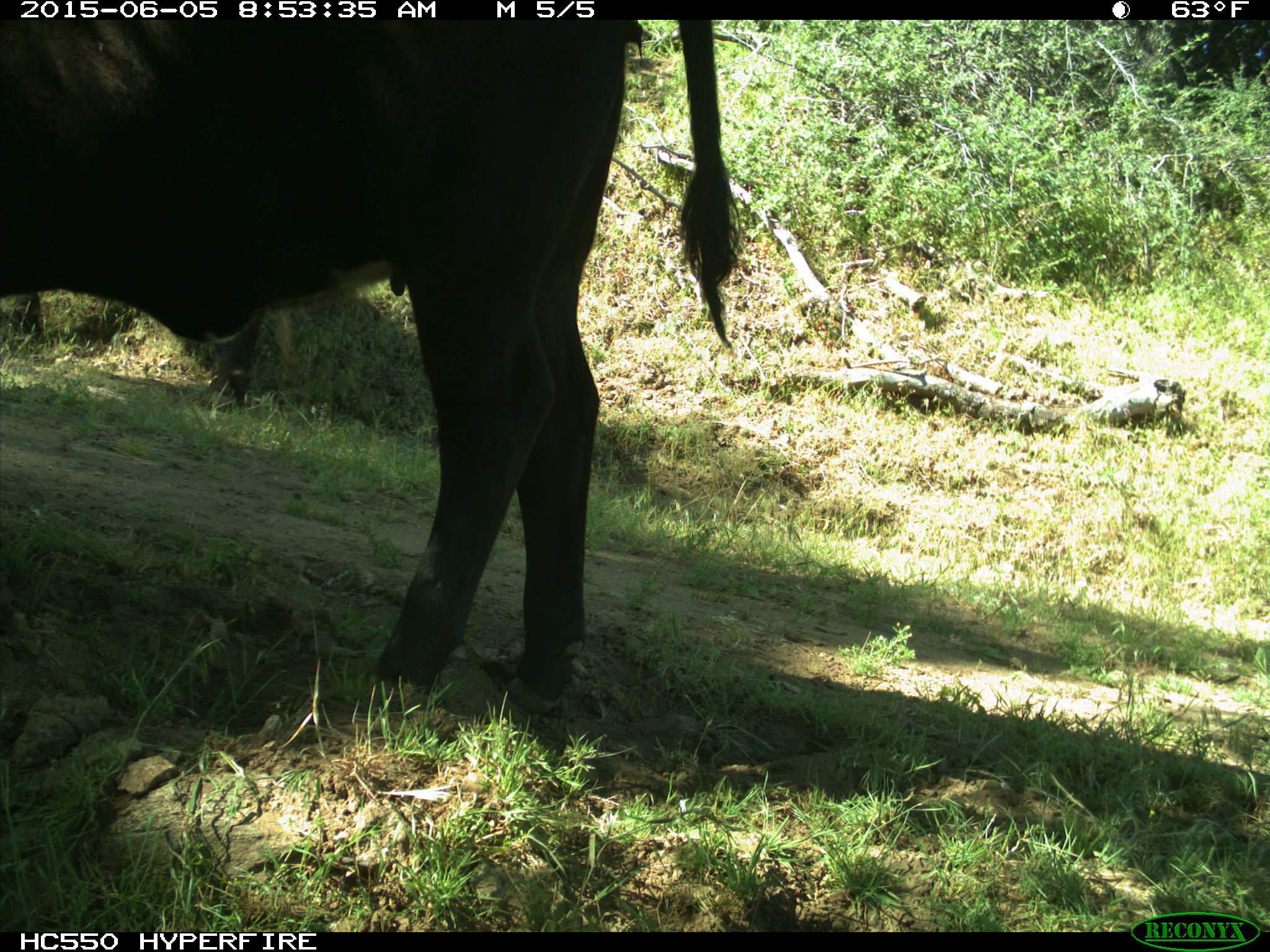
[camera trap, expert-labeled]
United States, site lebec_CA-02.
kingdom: Animalia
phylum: Chordata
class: Mammalia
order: Artiodactyla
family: Bovidae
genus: Bos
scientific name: Bos taurus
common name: domestic cow